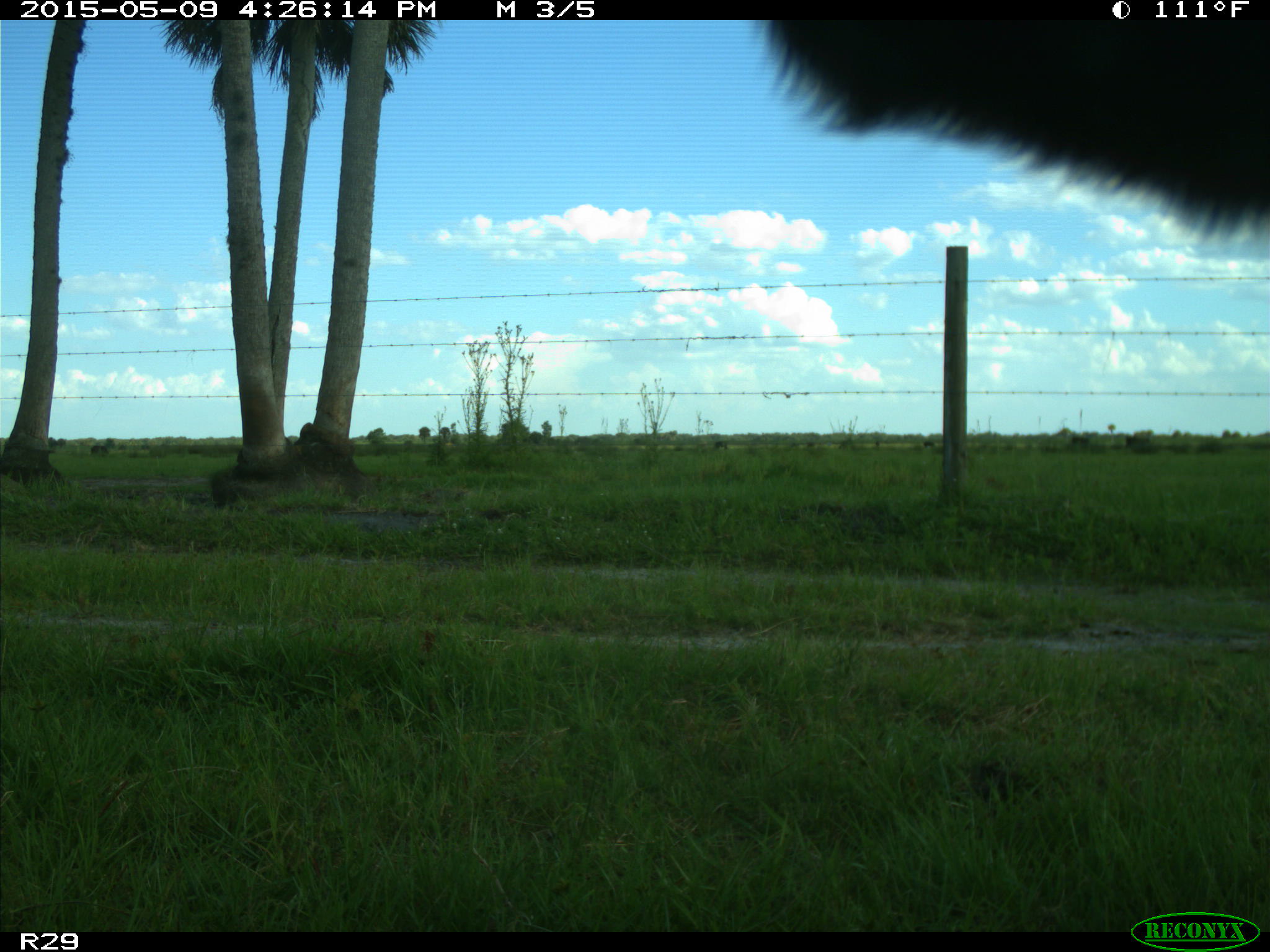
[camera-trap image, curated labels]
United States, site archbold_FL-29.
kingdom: Animalia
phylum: Chordata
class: Mammalia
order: Artiodactyla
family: Bovidae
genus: Bos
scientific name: Bos taurus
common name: domestic cow